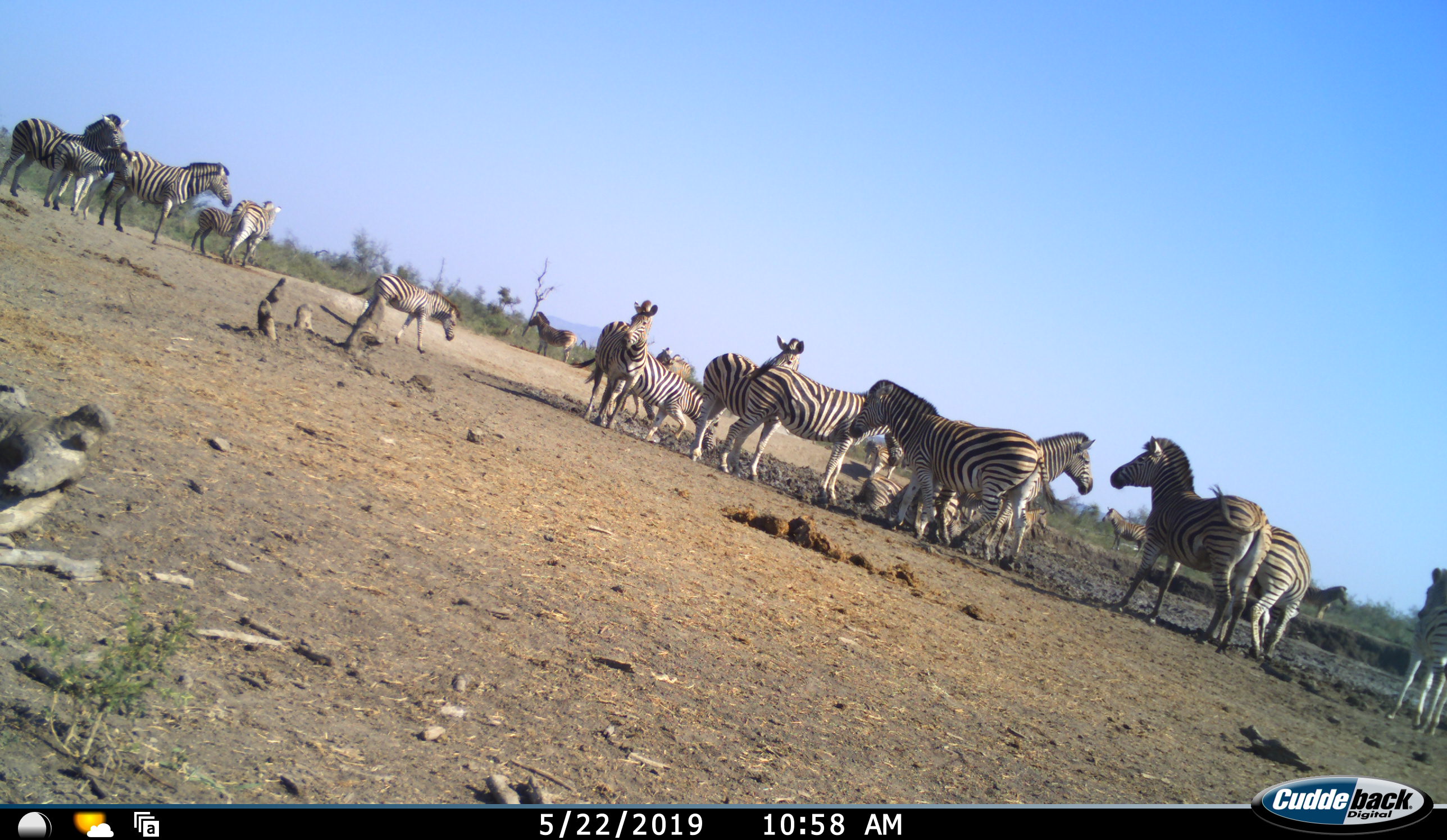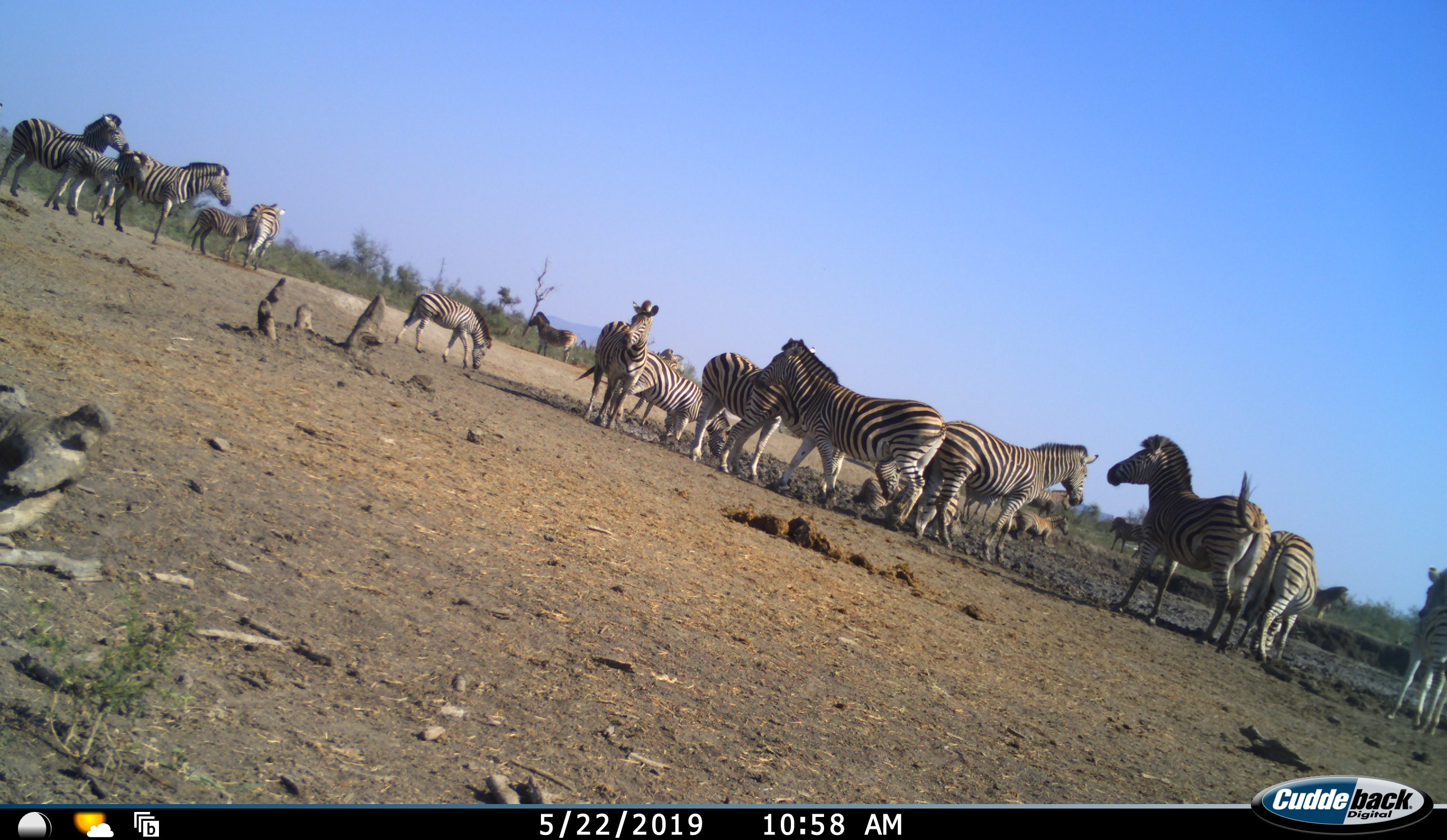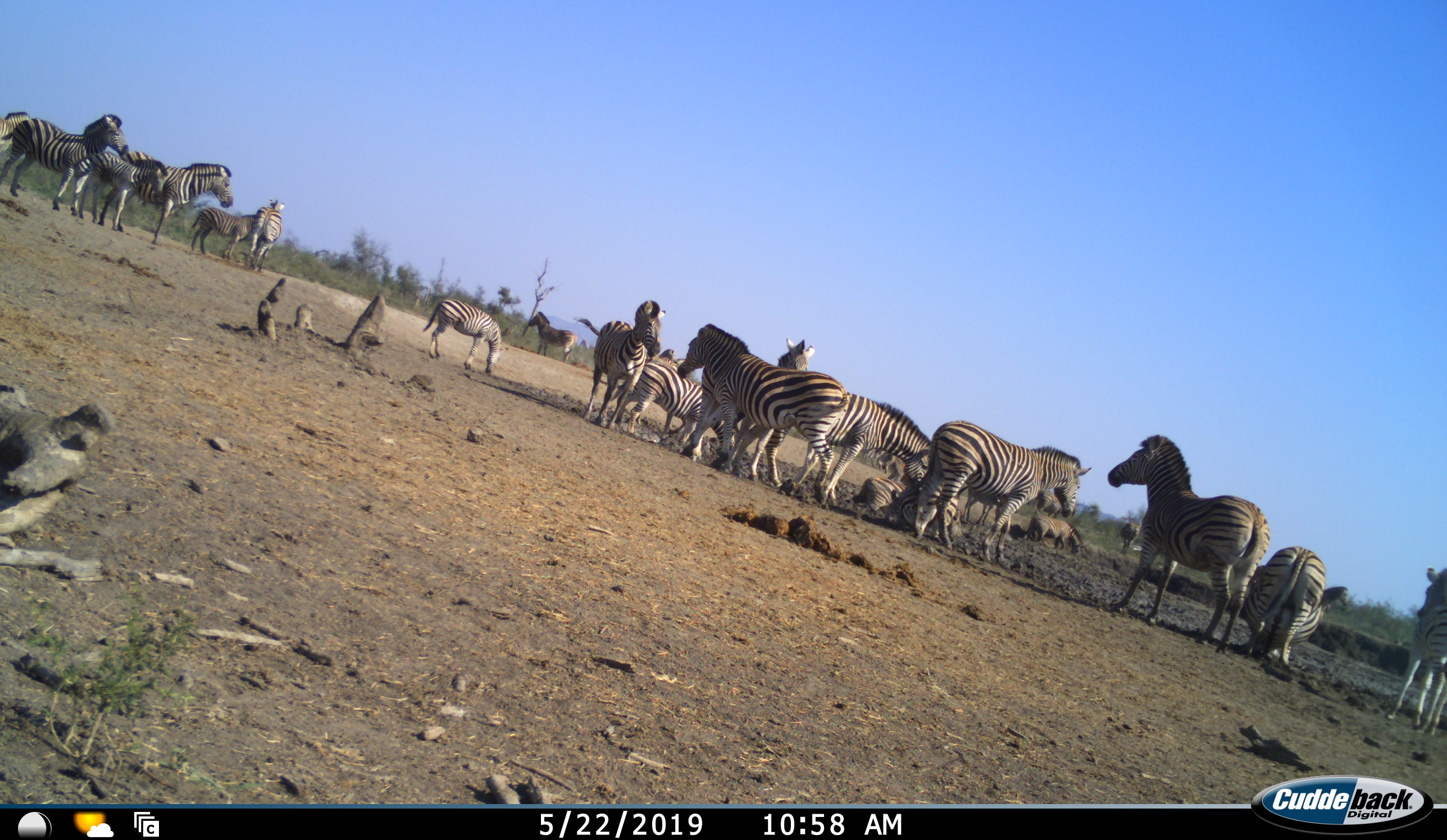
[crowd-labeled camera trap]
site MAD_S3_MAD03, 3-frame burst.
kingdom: Animalia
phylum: Chordata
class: Mammalia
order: Perissodactyla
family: Equidae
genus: Equus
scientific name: Equus quagga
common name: plains zebra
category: zebraplains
Zebraplains (plains zebra) (Equus quagga), count 11-50. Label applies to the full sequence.